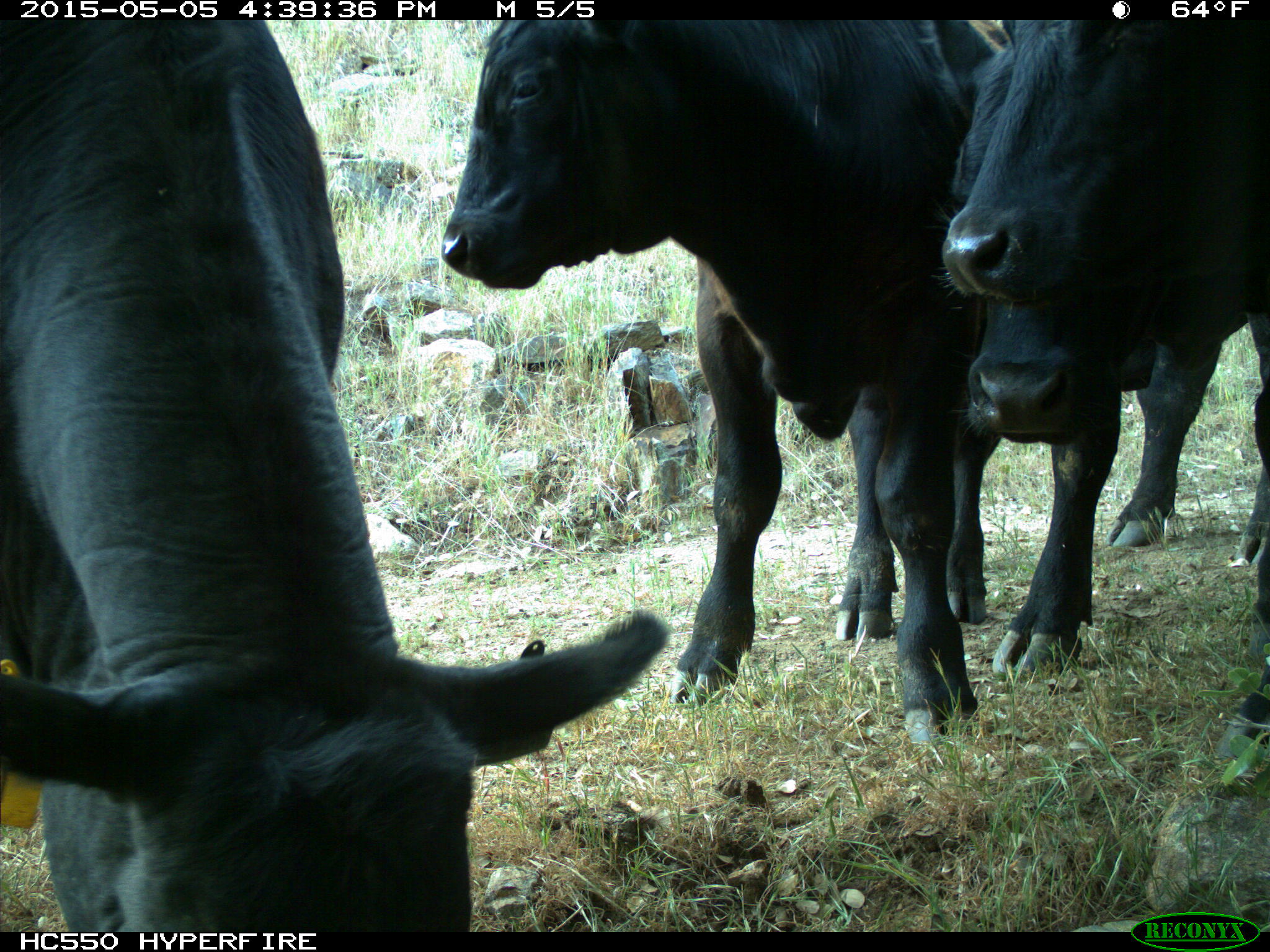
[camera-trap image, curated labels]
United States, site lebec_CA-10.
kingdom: Animalia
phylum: Chordata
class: Mammalia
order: Artiodactyla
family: Bovidae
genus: Bos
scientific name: Bos taurus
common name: domestic cow